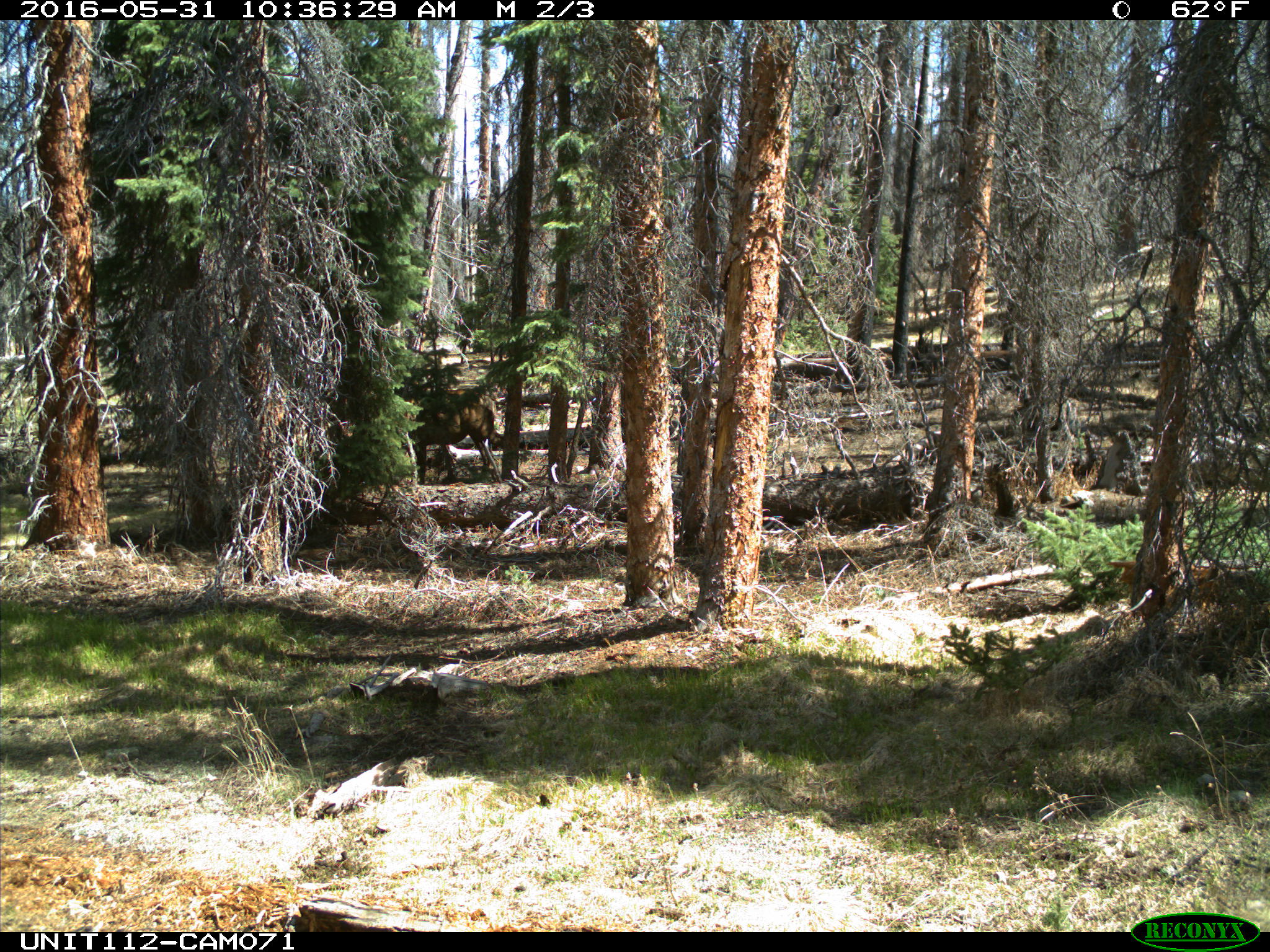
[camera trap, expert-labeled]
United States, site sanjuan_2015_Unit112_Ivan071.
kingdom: Animalia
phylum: Chordata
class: Mammalia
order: Artiodactyla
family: Cervidae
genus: Cervus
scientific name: Cervus elaphus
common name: red deer